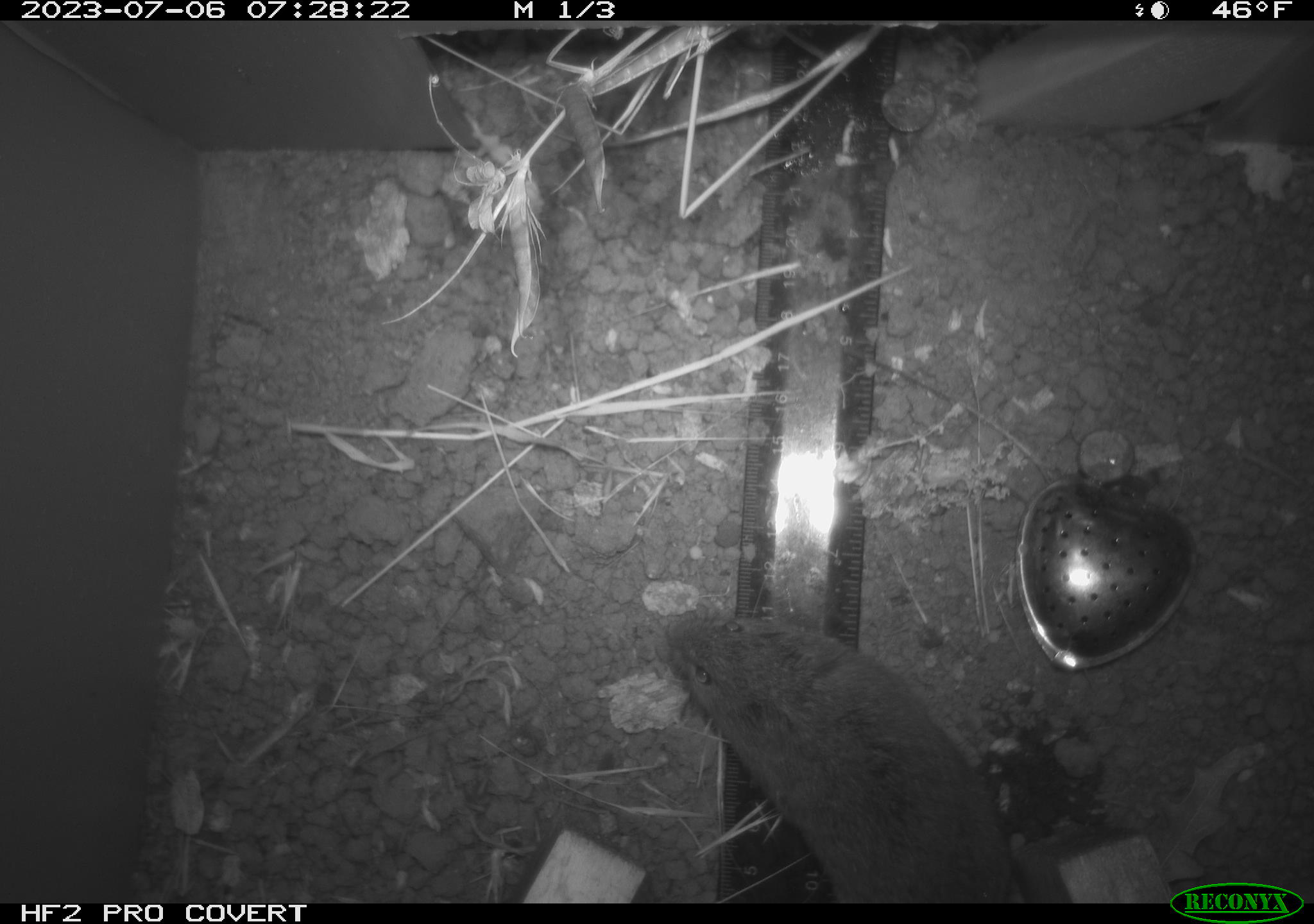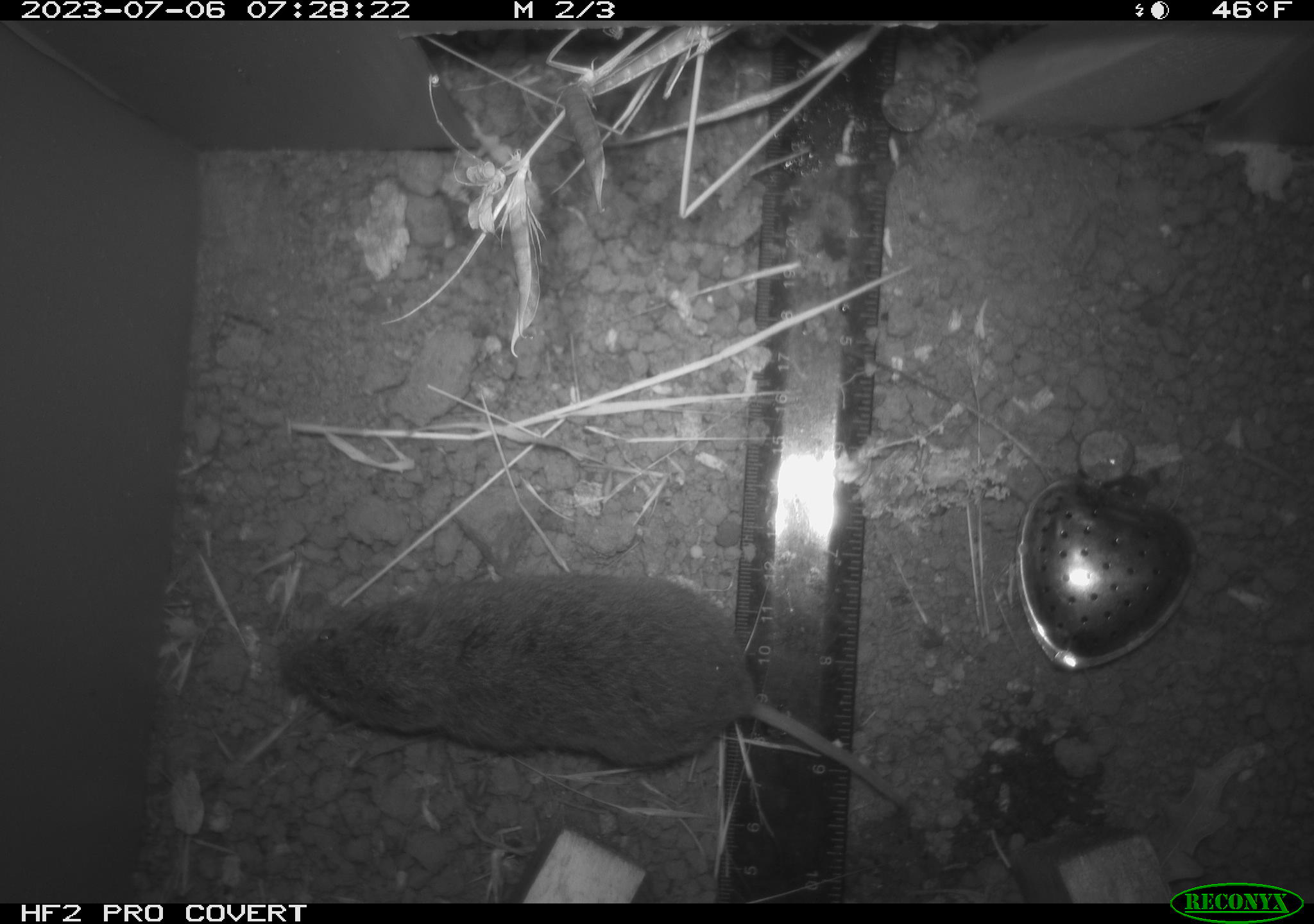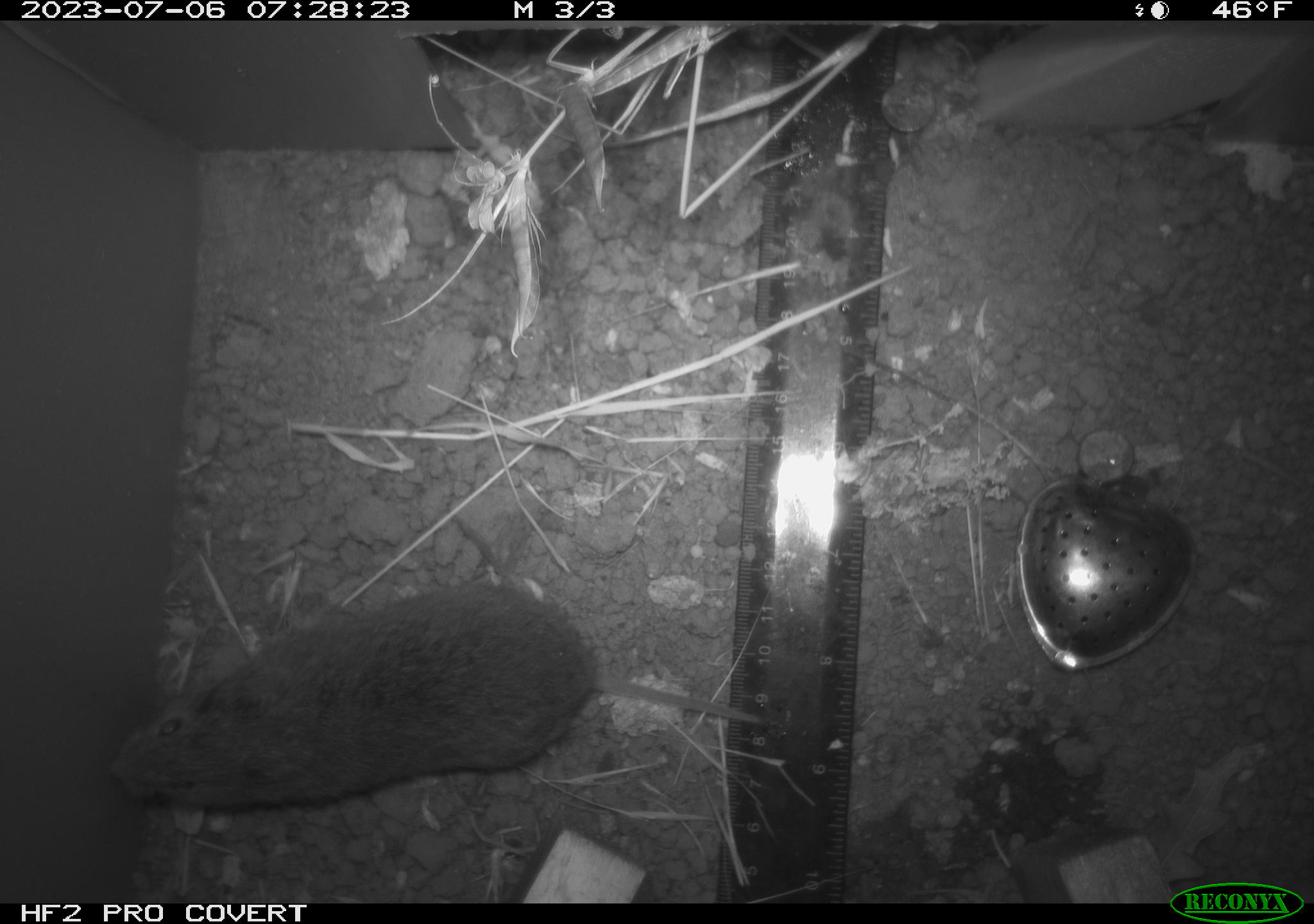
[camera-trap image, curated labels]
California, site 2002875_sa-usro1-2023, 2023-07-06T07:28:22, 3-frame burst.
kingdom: Animalia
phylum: Chordata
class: Mammalia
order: Rodentia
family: Cricetidae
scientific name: Arvicolinae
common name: voles, lemmings, and muskrats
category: arvicolinae subfamily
Arvicolinae subfamily (voles, lemmings, and muskrats) (Arvicolinae).